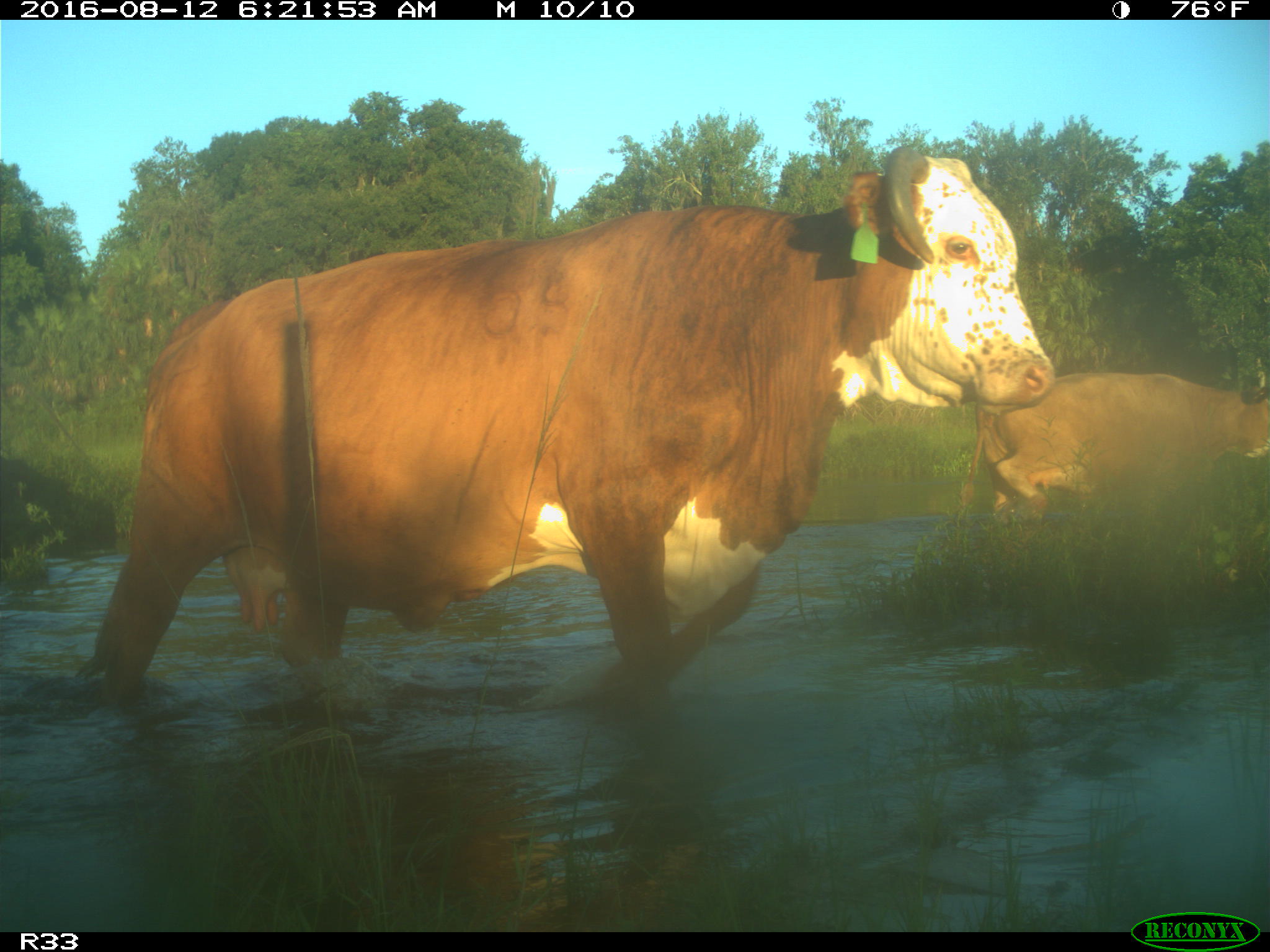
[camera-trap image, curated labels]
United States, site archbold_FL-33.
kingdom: Animalia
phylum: Chordata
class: Mammalia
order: Artiodactyla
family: Bovidae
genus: Bos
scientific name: Bos taurus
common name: domestic cow